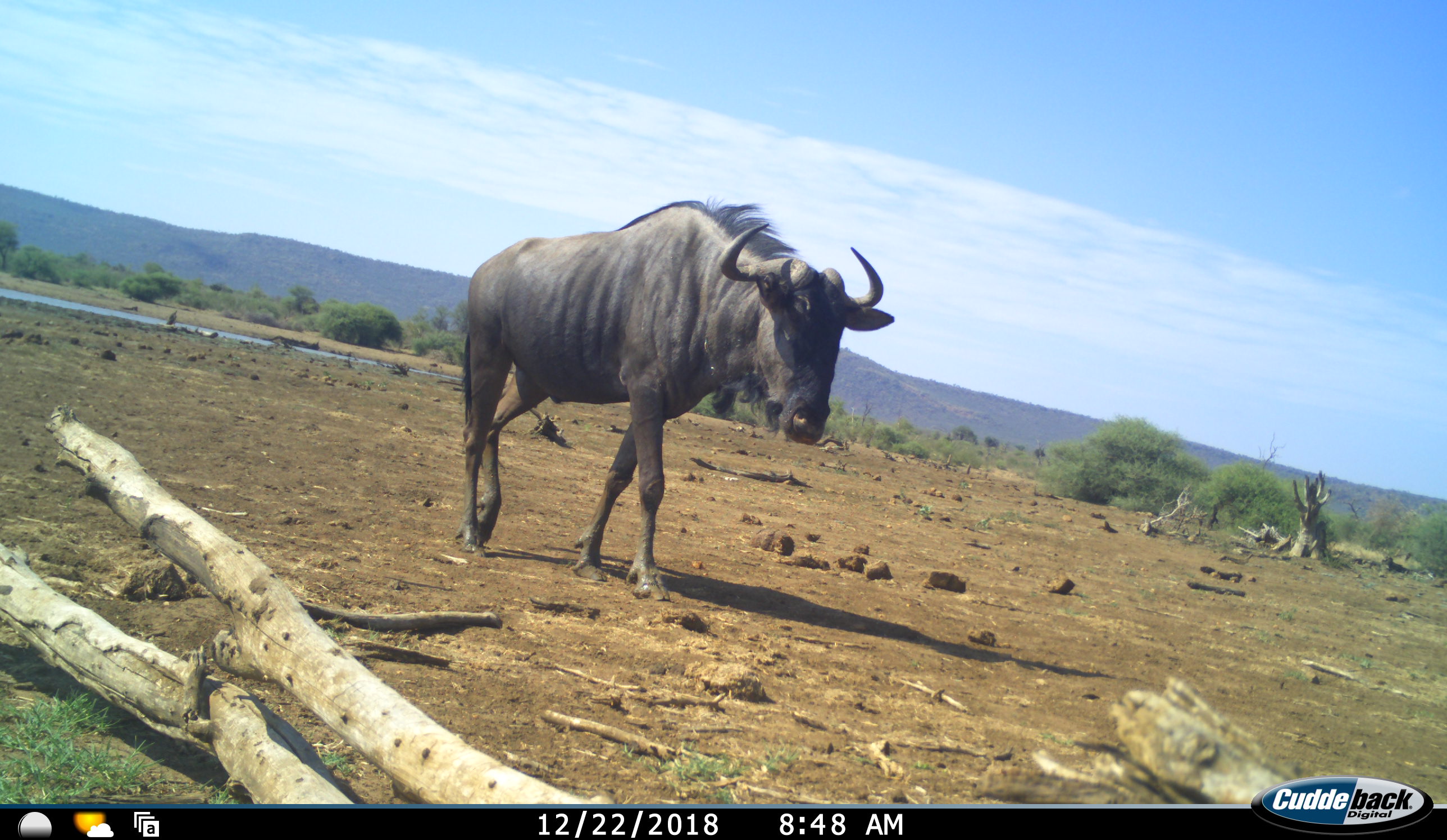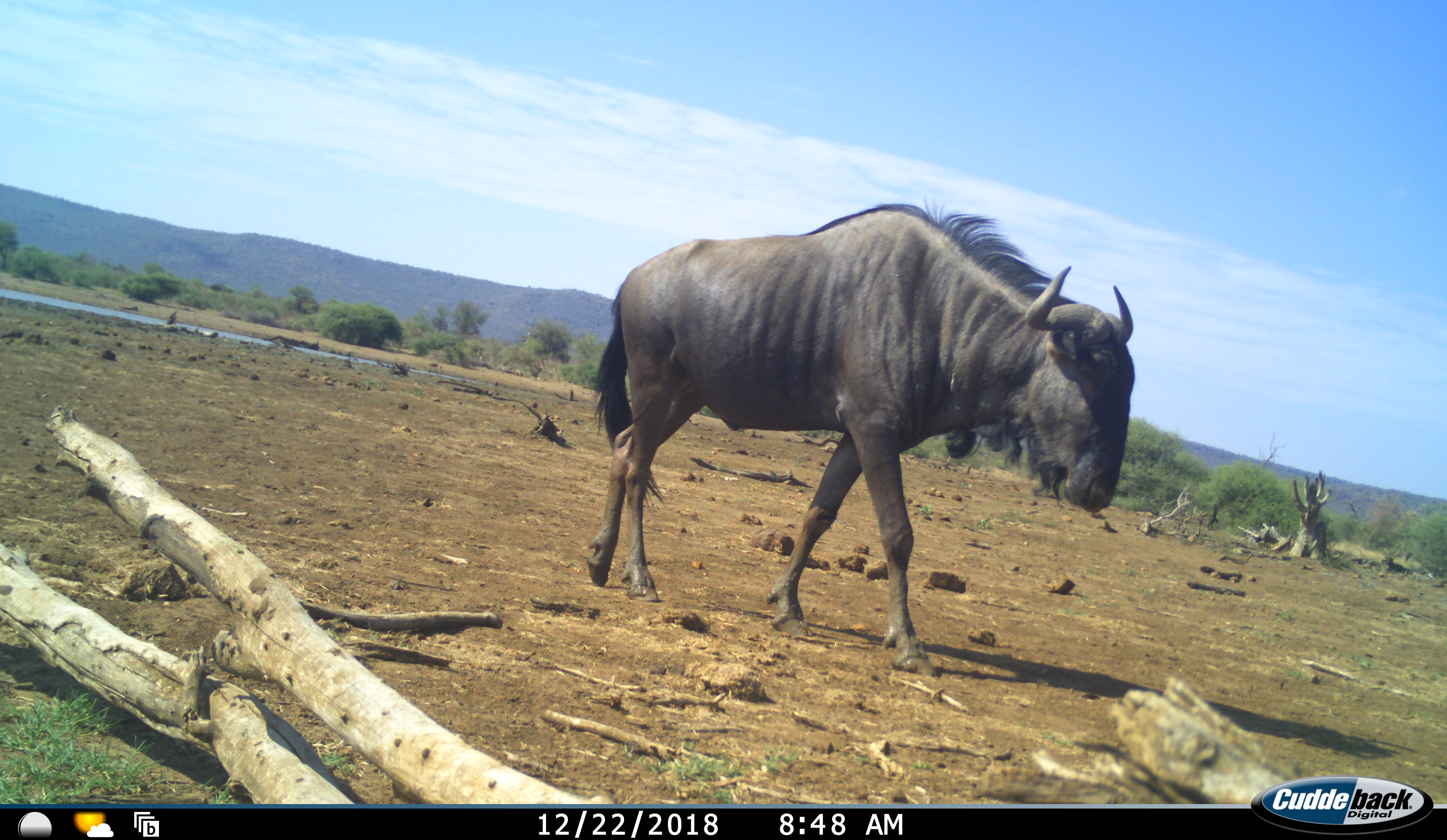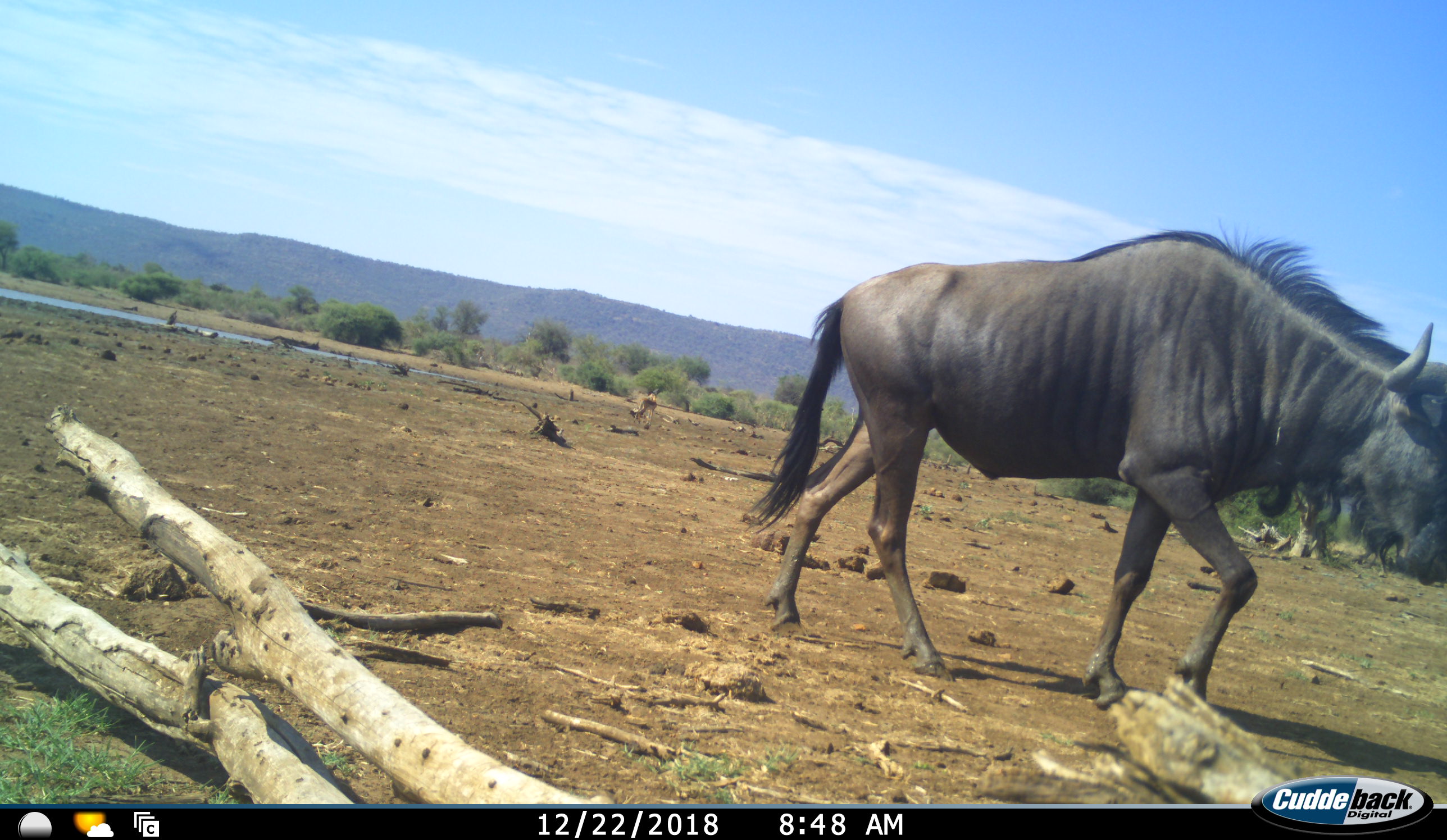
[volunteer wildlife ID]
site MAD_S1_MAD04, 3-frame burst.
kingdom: Animalia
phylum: Chordata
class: Mammalia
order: Artiodactyla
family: Bovidae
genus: Connochaetes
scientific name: Connochaetes taurinus taurinus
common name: blue wildebeest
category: wildebeestblue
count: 1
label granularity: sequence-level